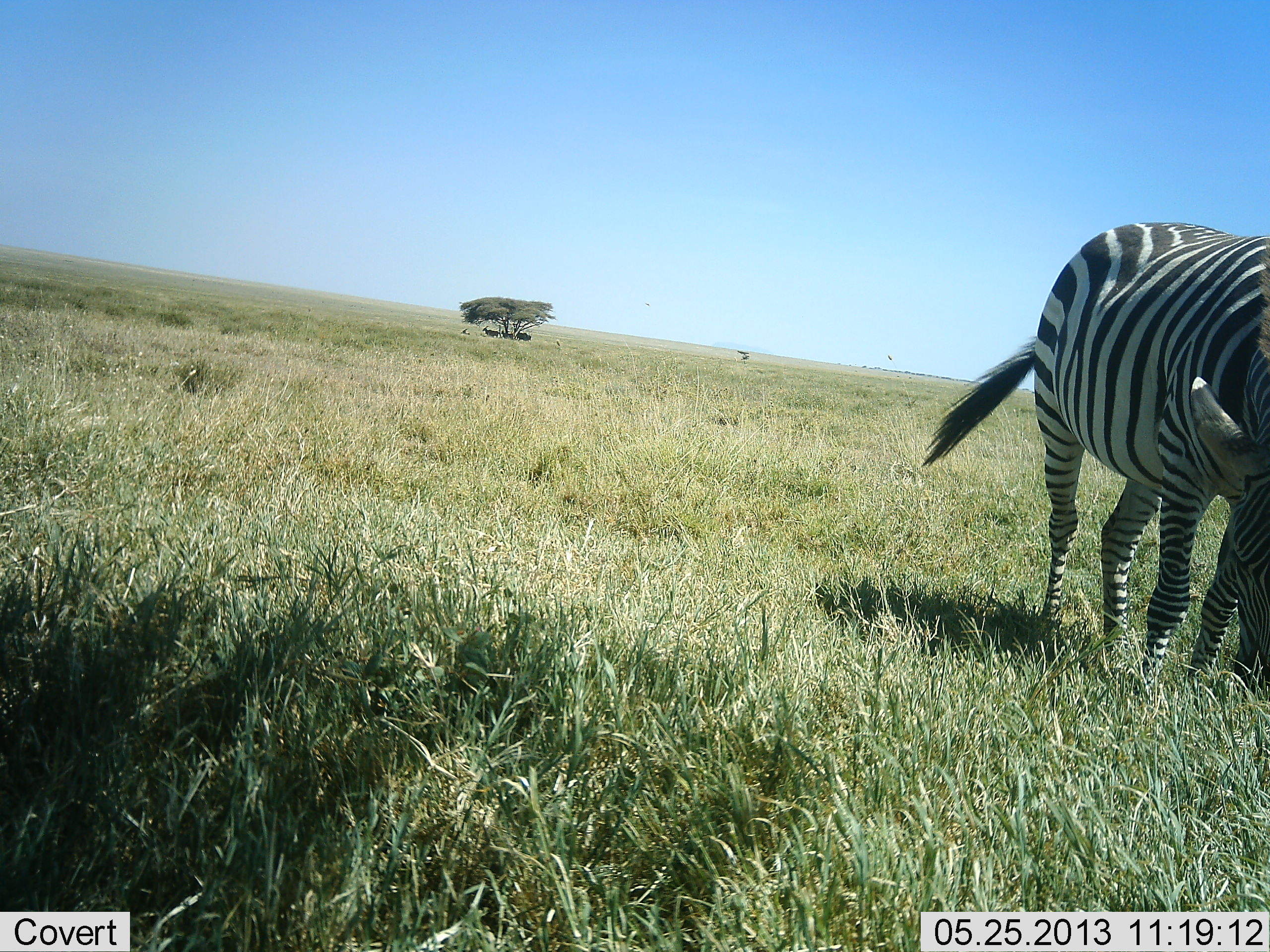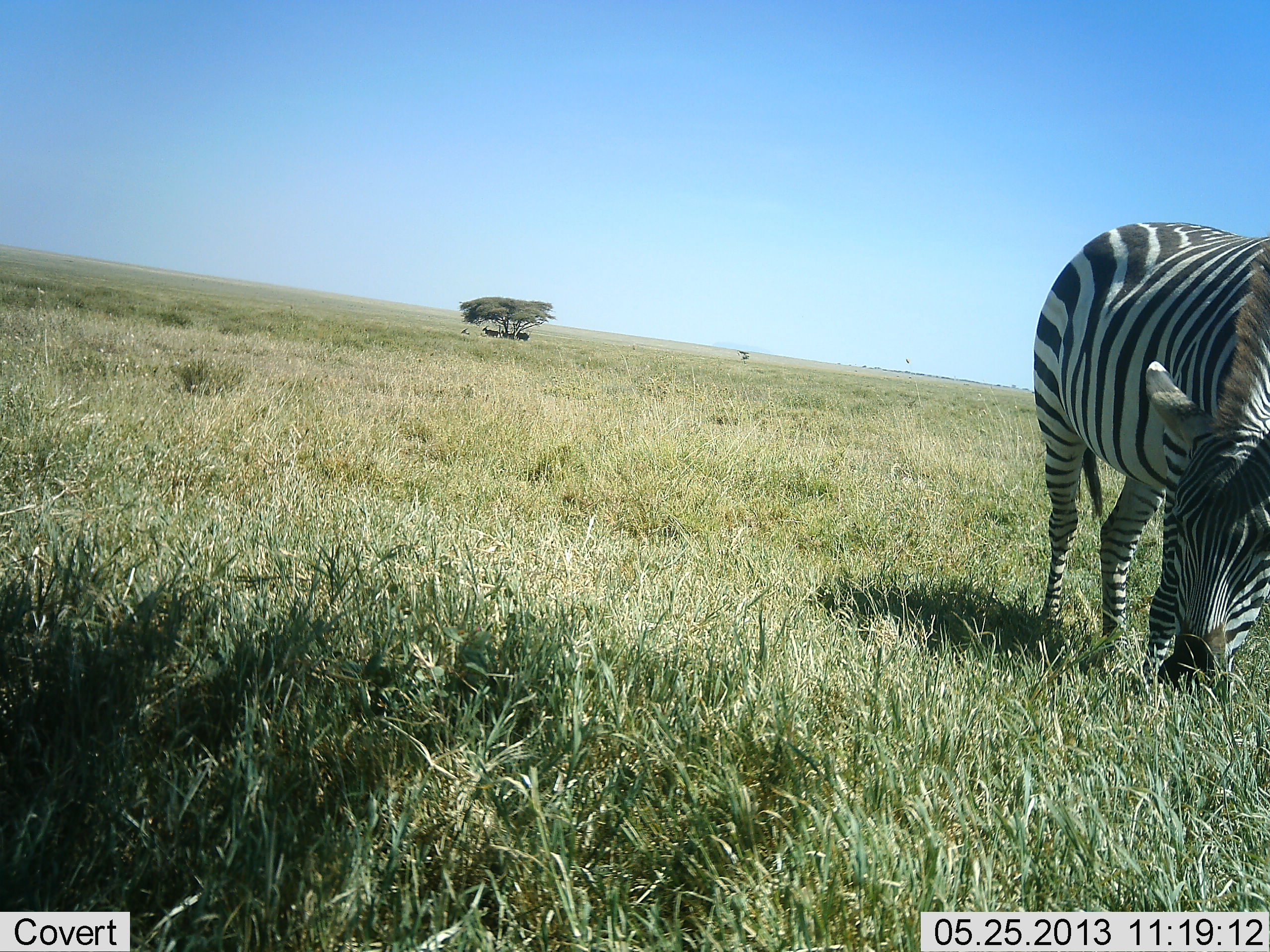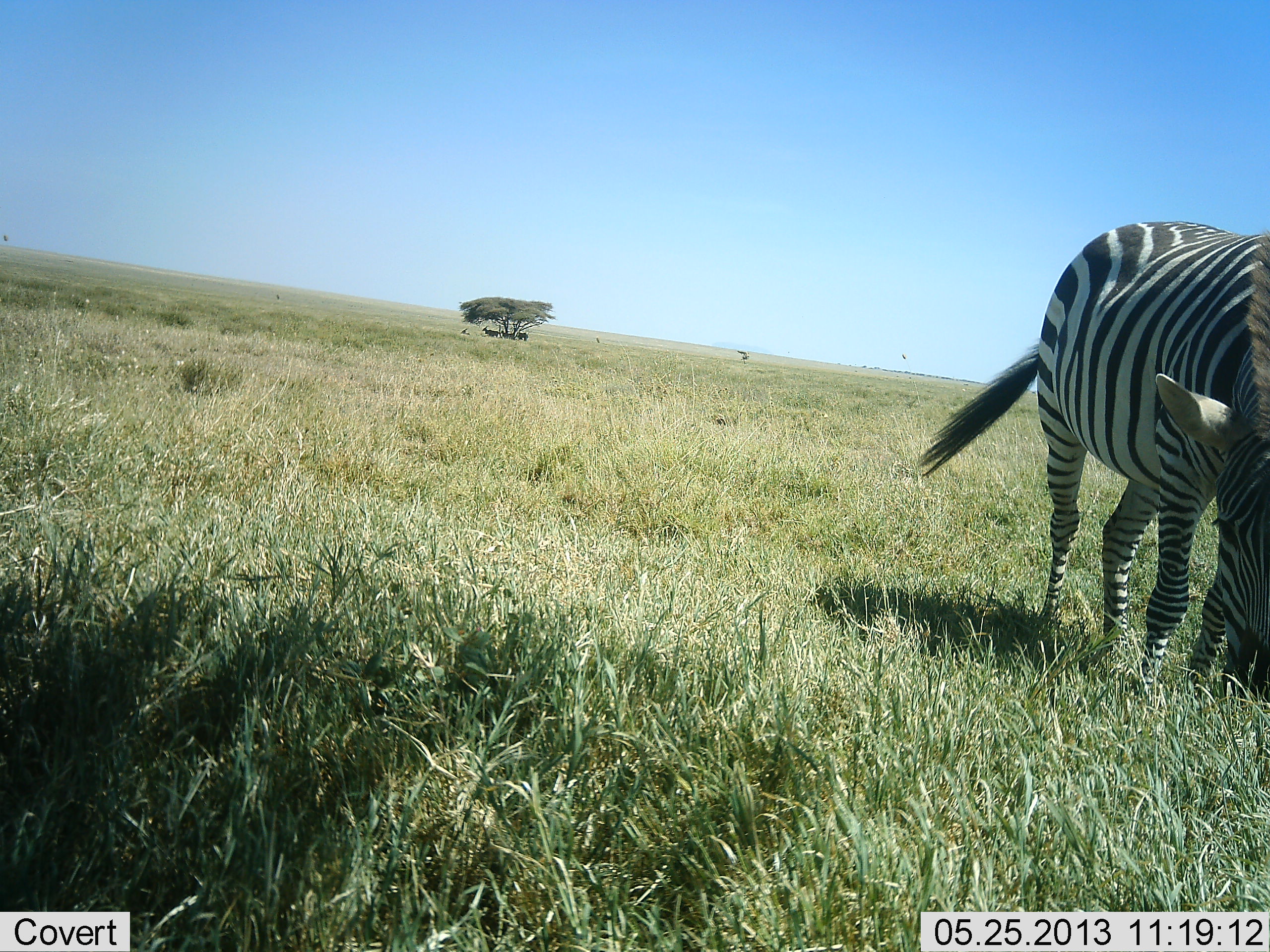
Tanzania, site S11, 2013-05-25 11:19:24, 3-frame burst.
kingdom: Animalia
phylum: Chordata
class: Mammalia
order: Perissodactyla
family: Equidae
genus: Equus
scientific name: Equus quagga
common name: plains zebra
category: zebra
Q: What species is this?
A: Zebra (plains zebra) (Equus quagga).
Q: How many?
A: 1.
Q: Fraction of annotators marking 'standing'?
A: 24%.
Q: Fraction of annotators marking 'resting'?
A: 0%.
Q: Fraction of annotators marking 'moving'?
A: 0%.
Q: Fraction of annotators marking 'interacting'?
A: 0%.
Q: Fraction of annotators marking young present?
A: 0%.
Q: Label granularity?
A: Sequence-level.